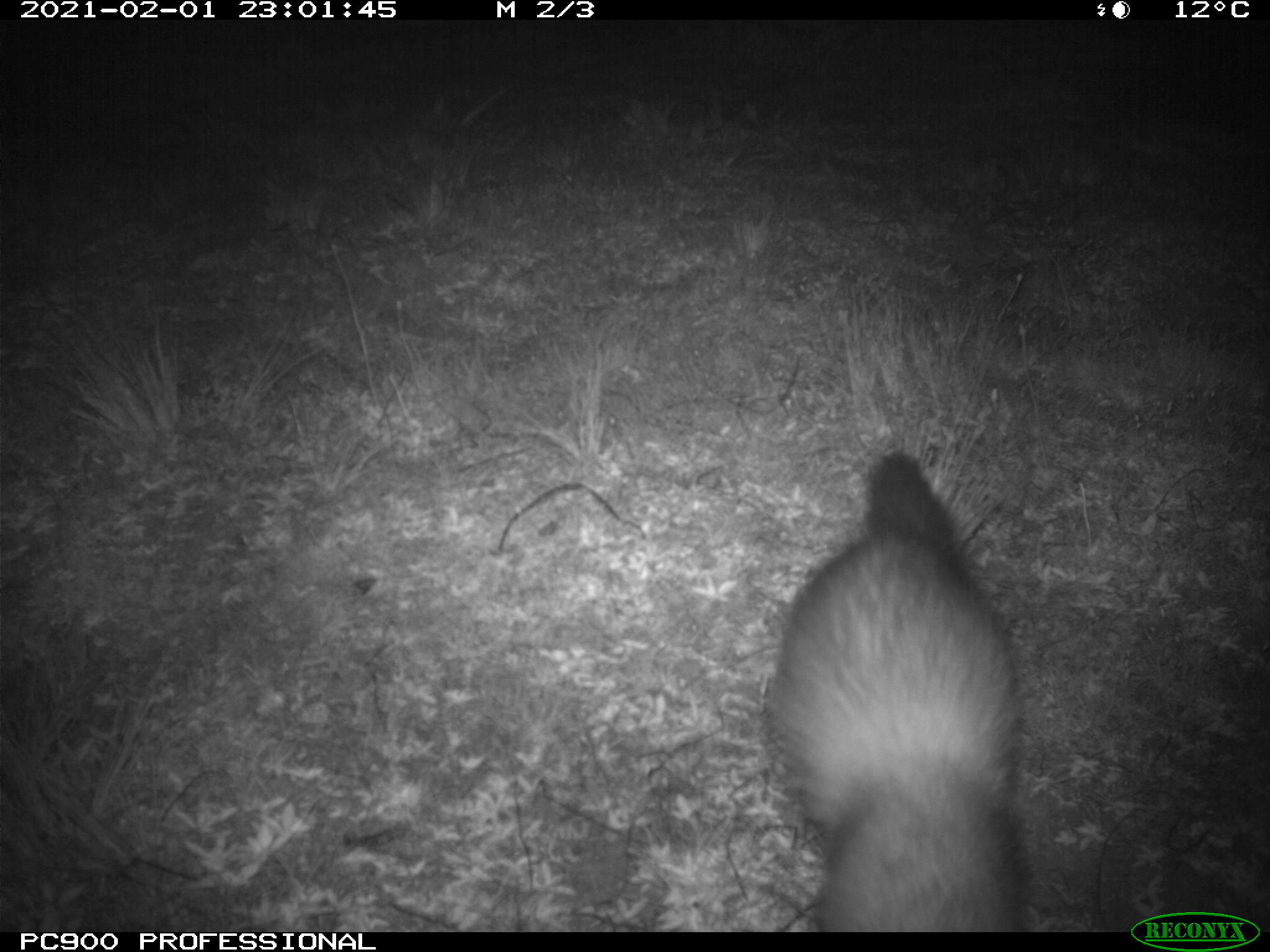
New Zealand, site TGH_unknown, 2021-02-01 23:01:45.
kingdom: Animalia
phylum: Chordata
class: Mammalia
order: Carnivora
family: Mustelidae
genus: Mustela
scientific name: Mustela furo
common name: ferret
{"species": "ferret (Mustela furo)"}